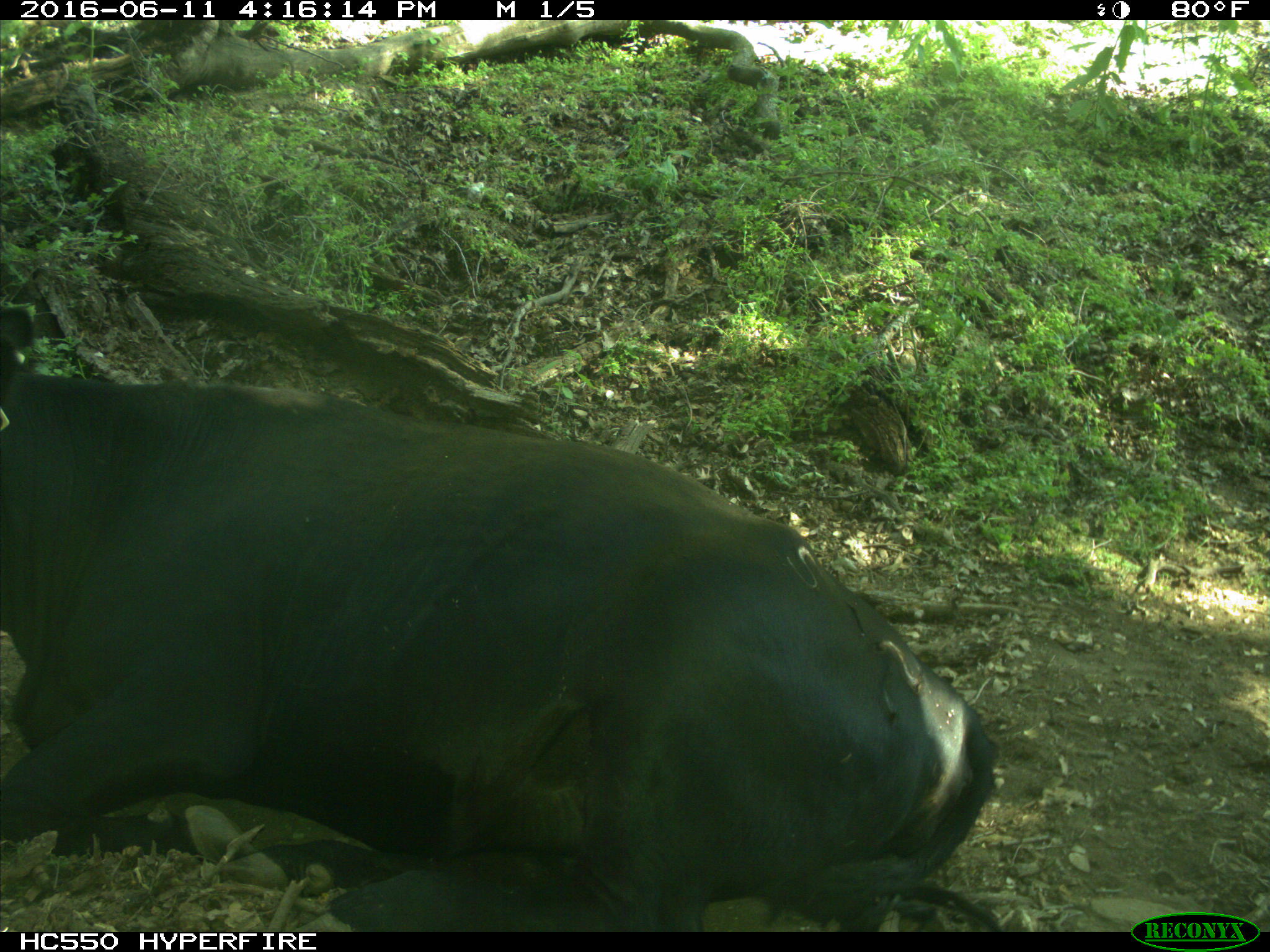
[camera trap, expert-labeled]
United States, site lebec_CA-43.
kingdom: Animalia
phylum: Chordata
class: Mammalia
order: Artiodactyla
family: Bovidae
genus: Bos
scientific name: Bos taurus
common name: domestic cow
Bos taurus (domestic cow).